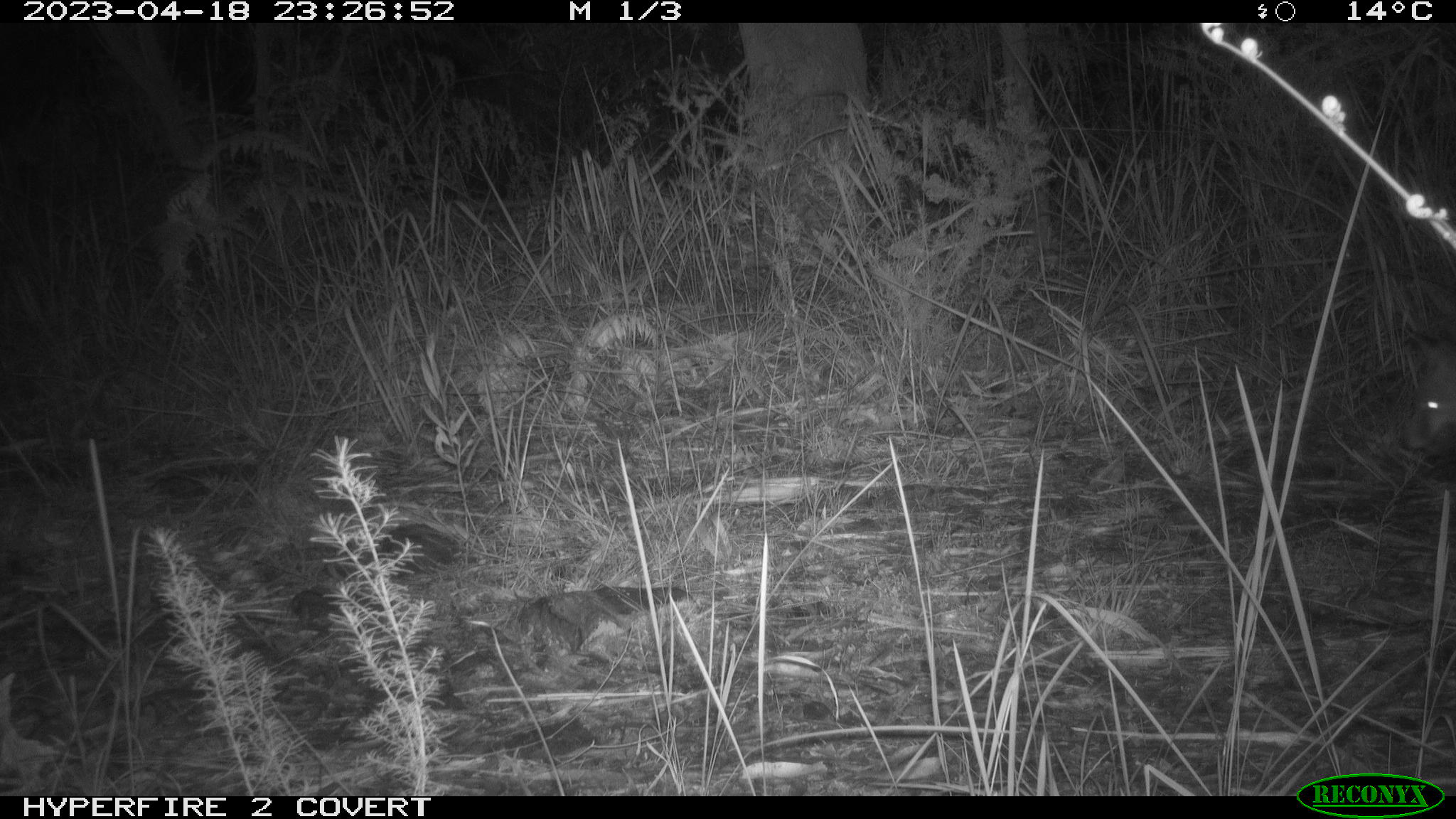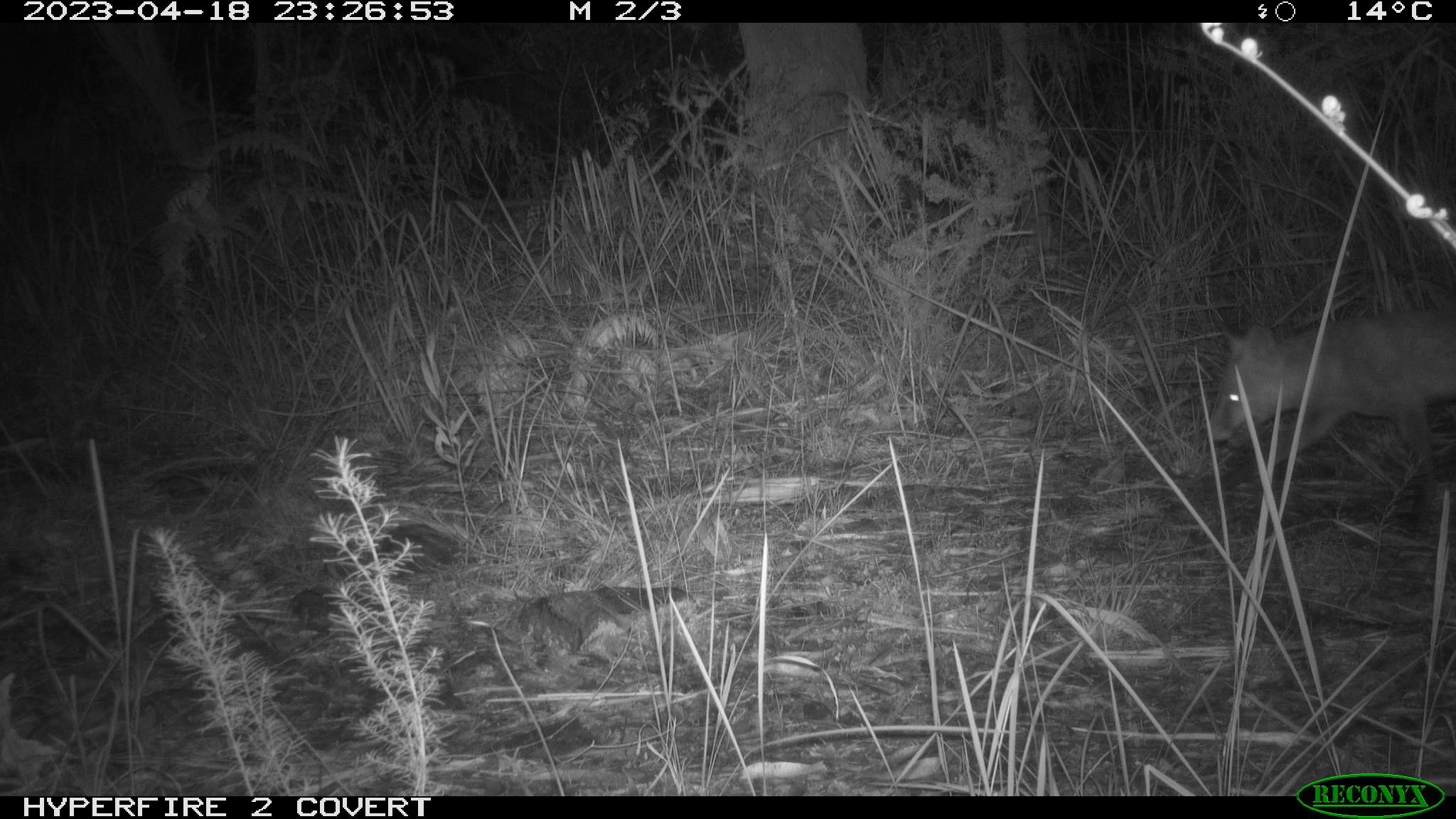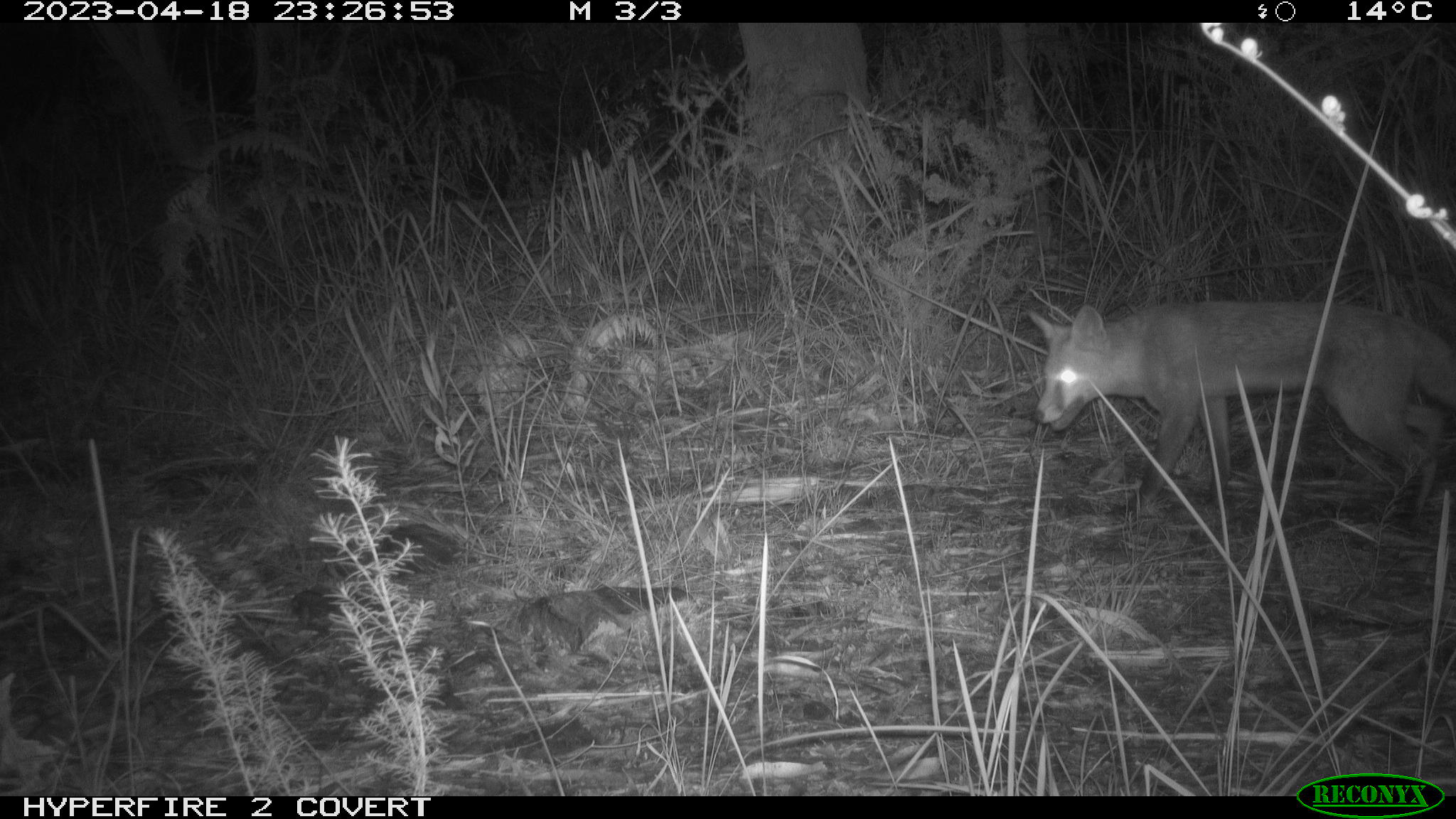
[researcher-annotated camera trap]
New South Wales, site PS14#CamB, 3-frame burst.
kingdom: Animalia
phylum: Chordata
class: Mammalia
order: Carnivora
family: Canidae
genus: Vulpes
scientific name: Vulpes vulpes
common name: red fox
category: fox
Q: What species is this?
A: Fox (red fox) (Vulpes vulpes).